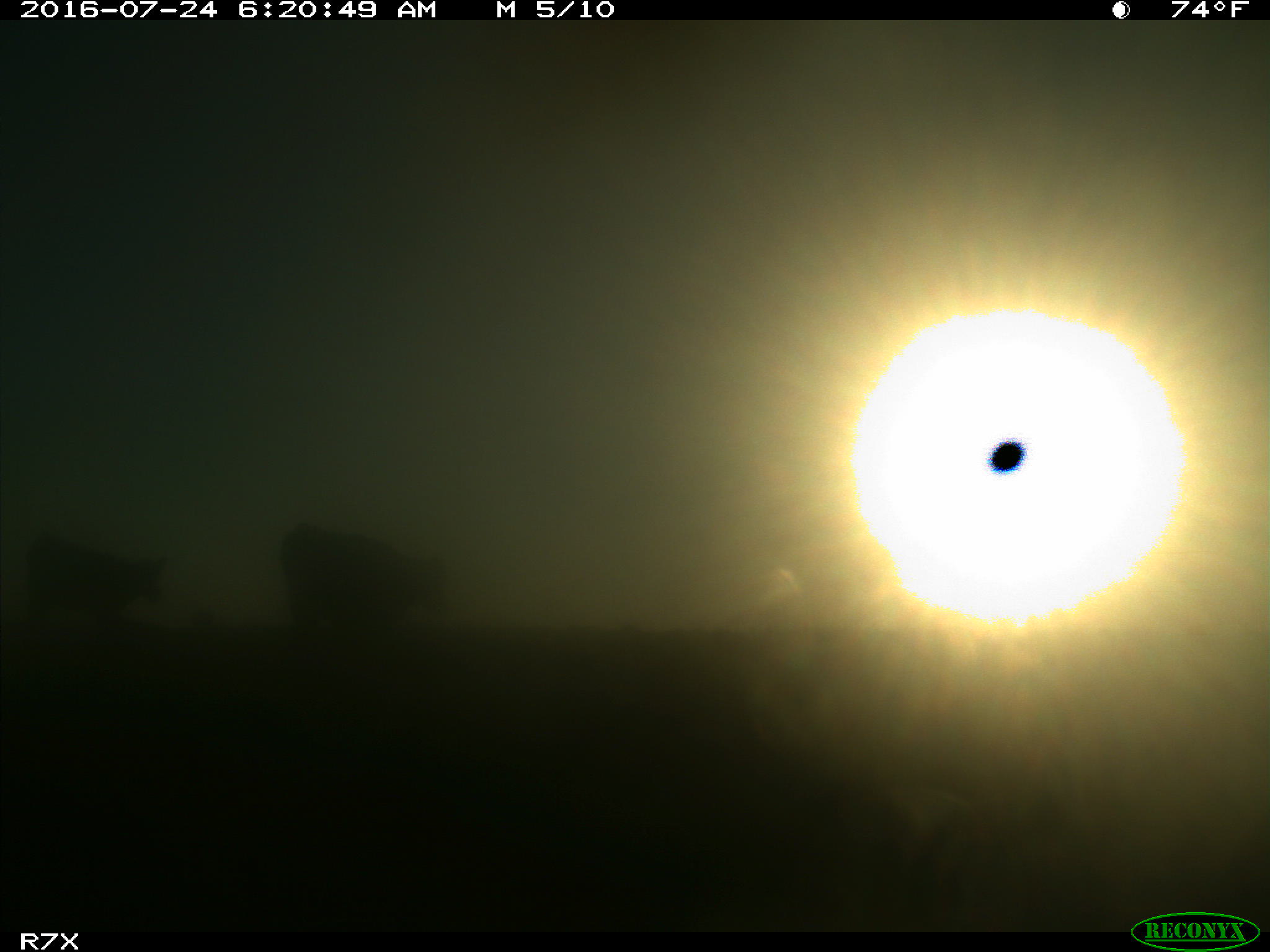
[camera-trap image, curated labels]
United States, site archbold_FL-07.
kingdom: Animalia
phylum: Chordata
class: Mammalia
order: Artiodactyla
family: Bovidae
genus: Bos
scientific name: Bos taurus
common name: domestic cow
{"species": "Bos taurus (domestic cow)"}